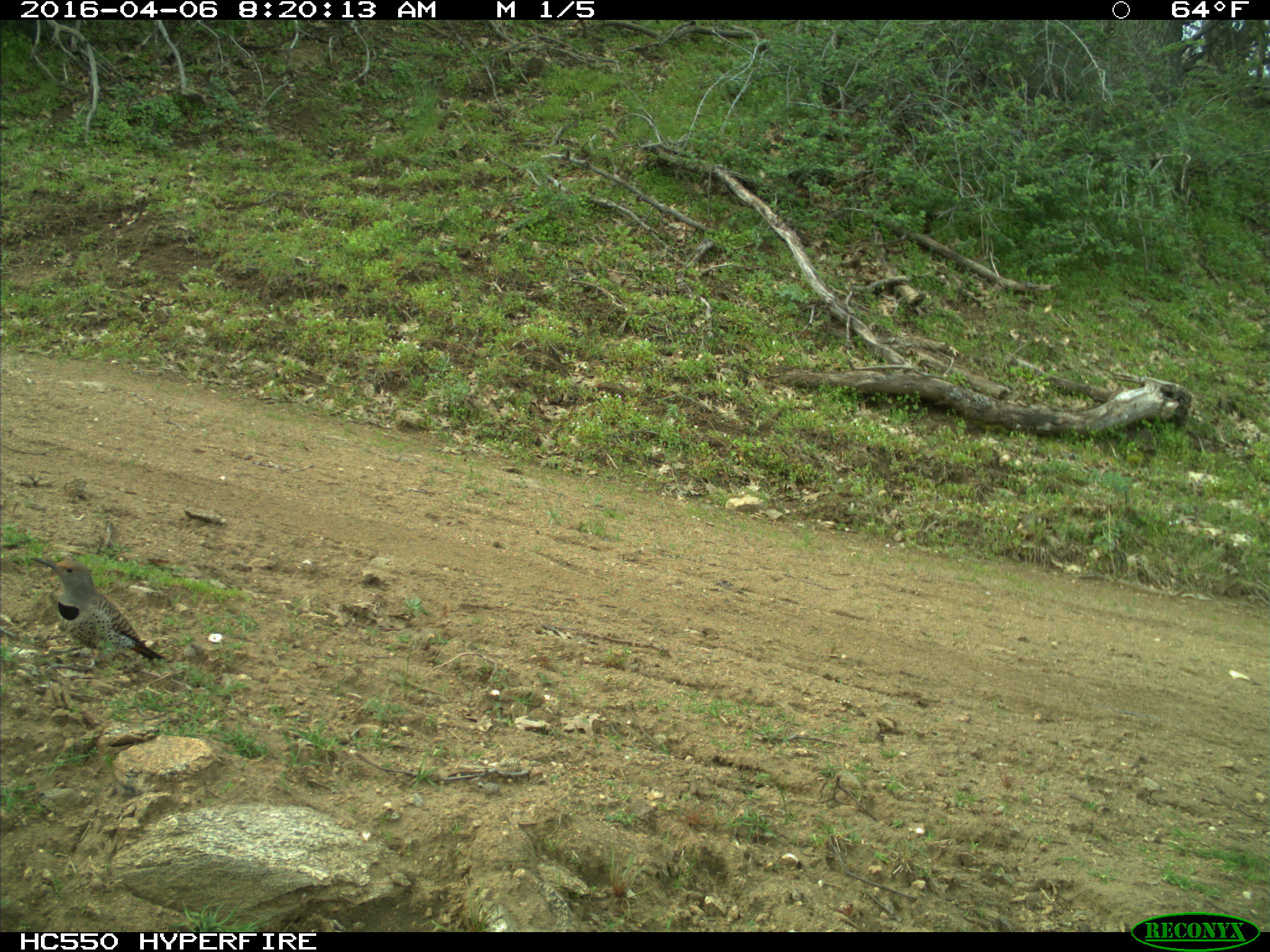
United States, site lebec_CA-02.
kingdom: Animalia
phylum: Chordata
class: Aves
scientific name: Aves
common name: birds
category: unidentified bird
Unidentified bird (birds) (Aves).